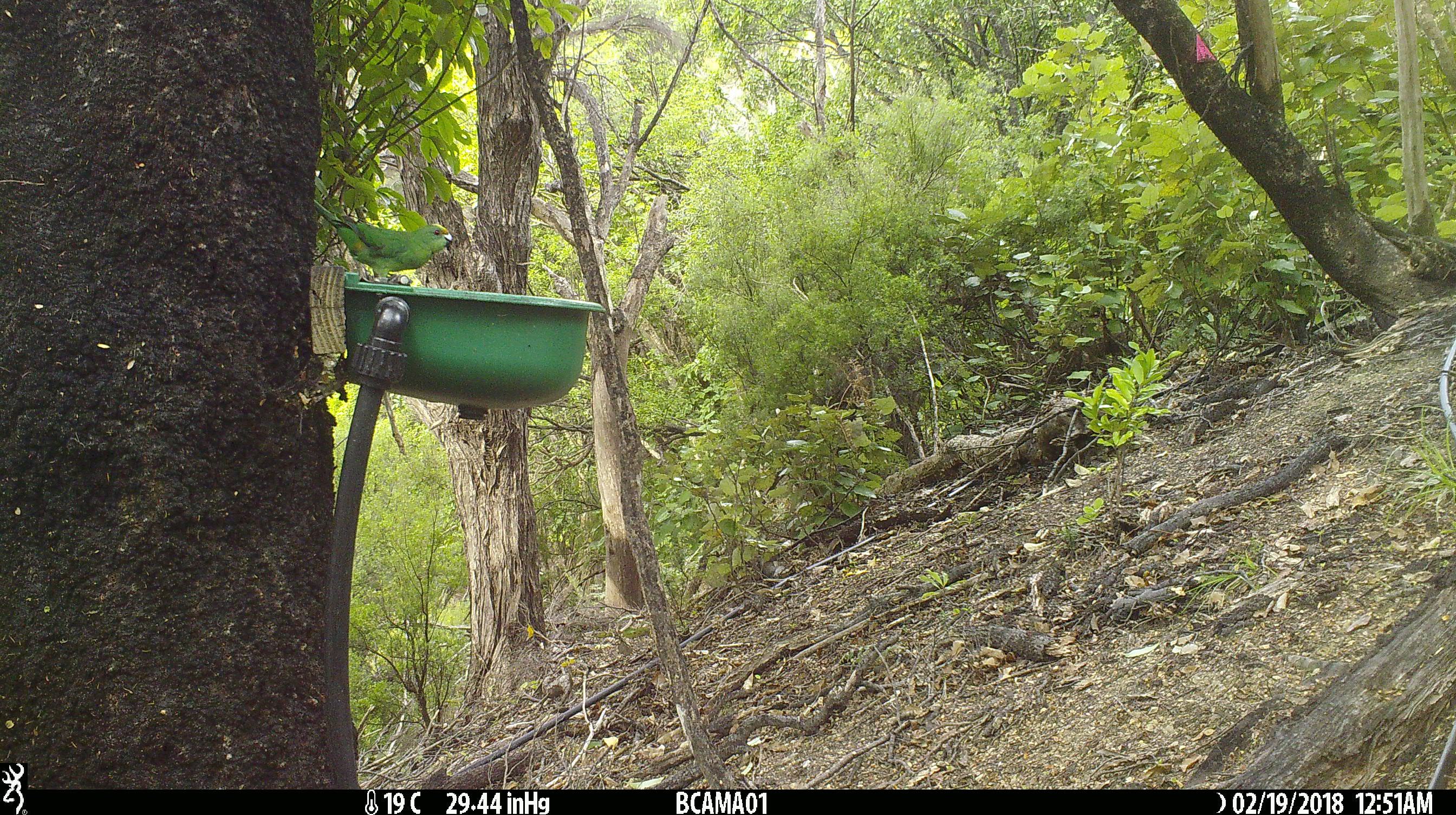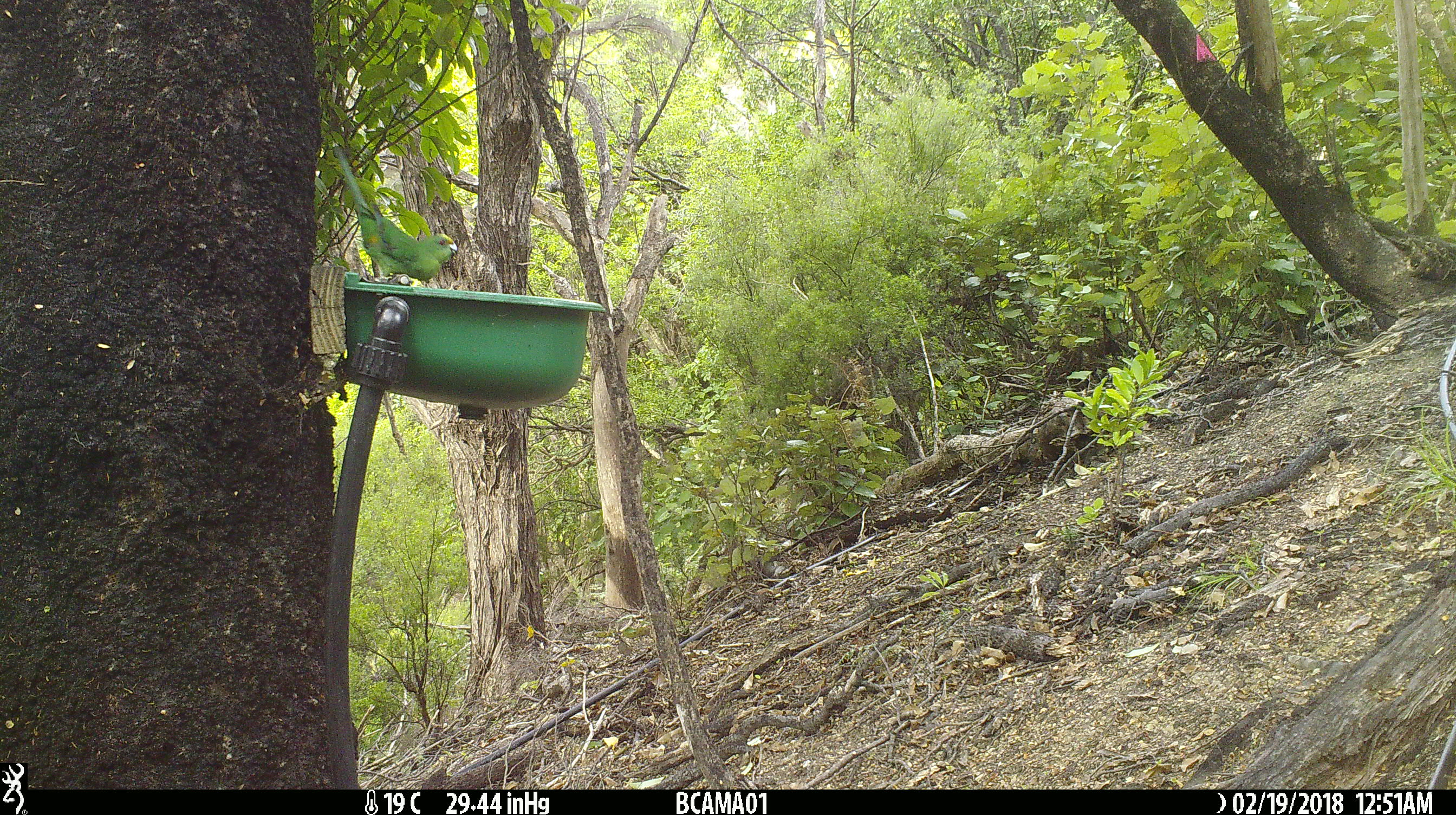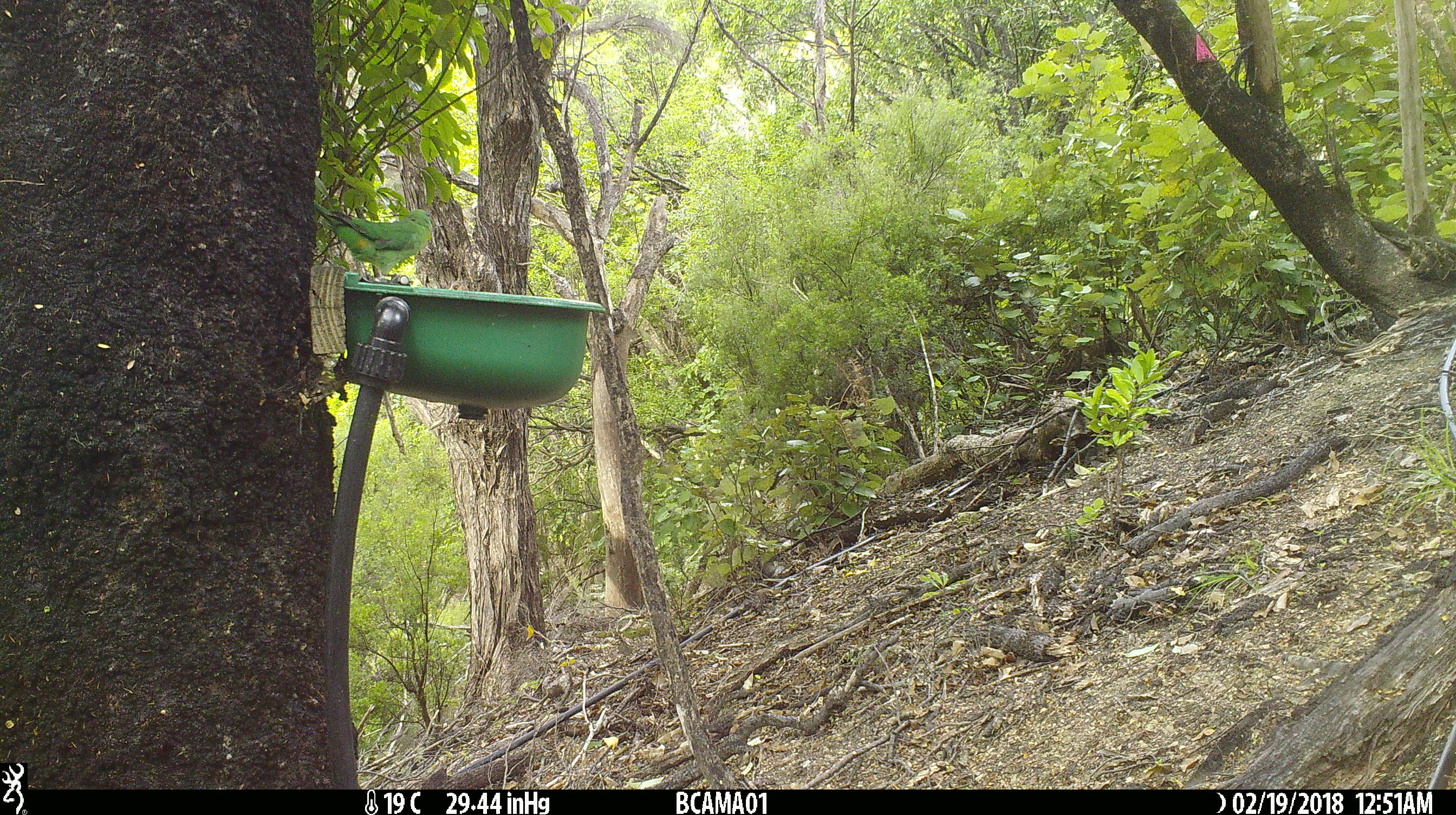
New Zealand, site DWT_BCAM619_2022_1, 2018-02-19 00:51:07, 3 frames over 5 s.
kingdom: Animalia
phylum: Chordata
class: Aves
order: Psittaciformes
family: Psittaculidae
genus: Cyanoramphus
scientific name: Cyanoramphus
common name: parakeet